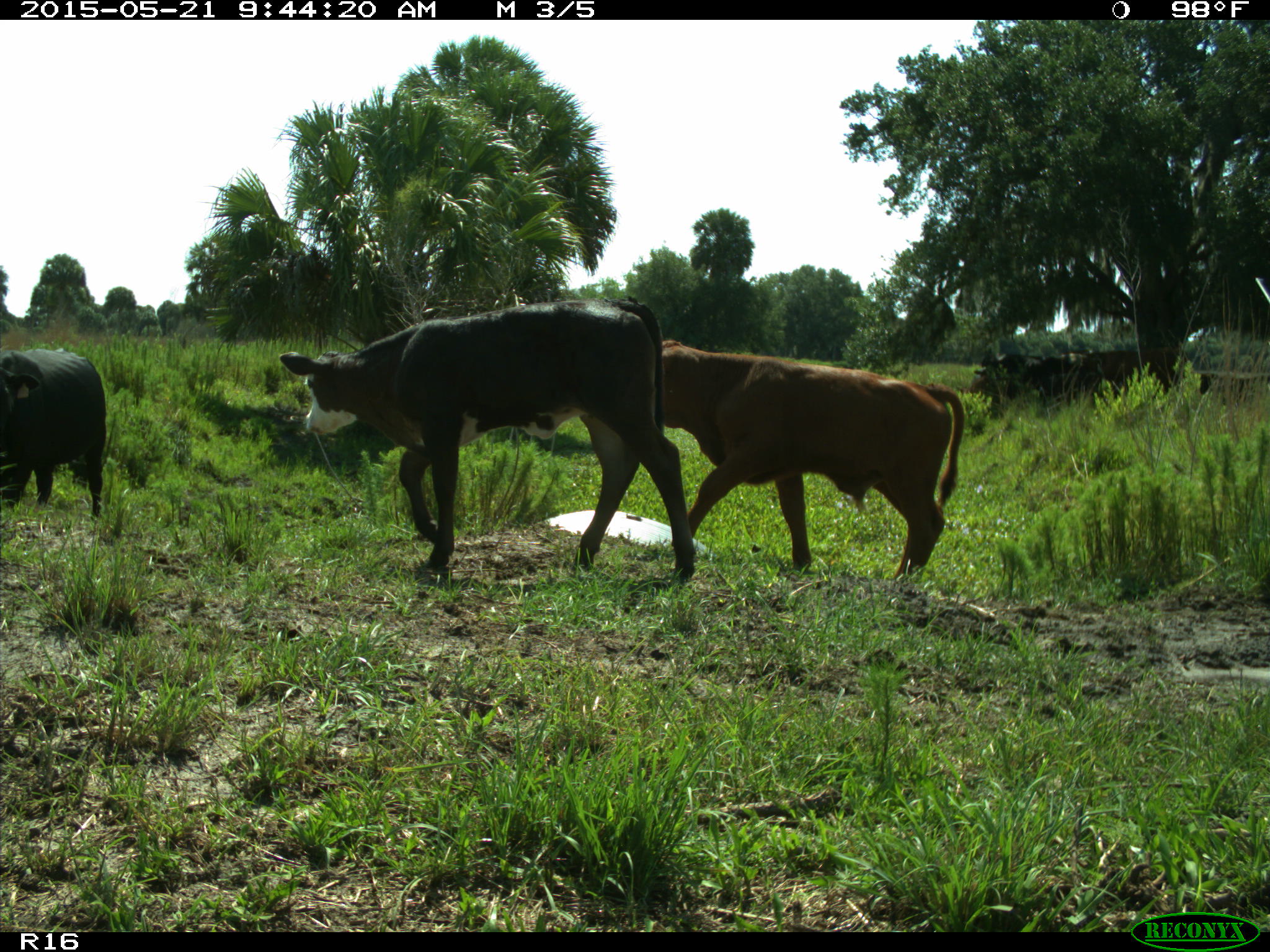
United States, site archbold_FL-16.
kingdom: Animalia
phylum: Chordata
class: Mammalia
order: Artiodactyla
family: Bovidae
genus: Bos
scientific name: Bos taurus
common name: domestic cow